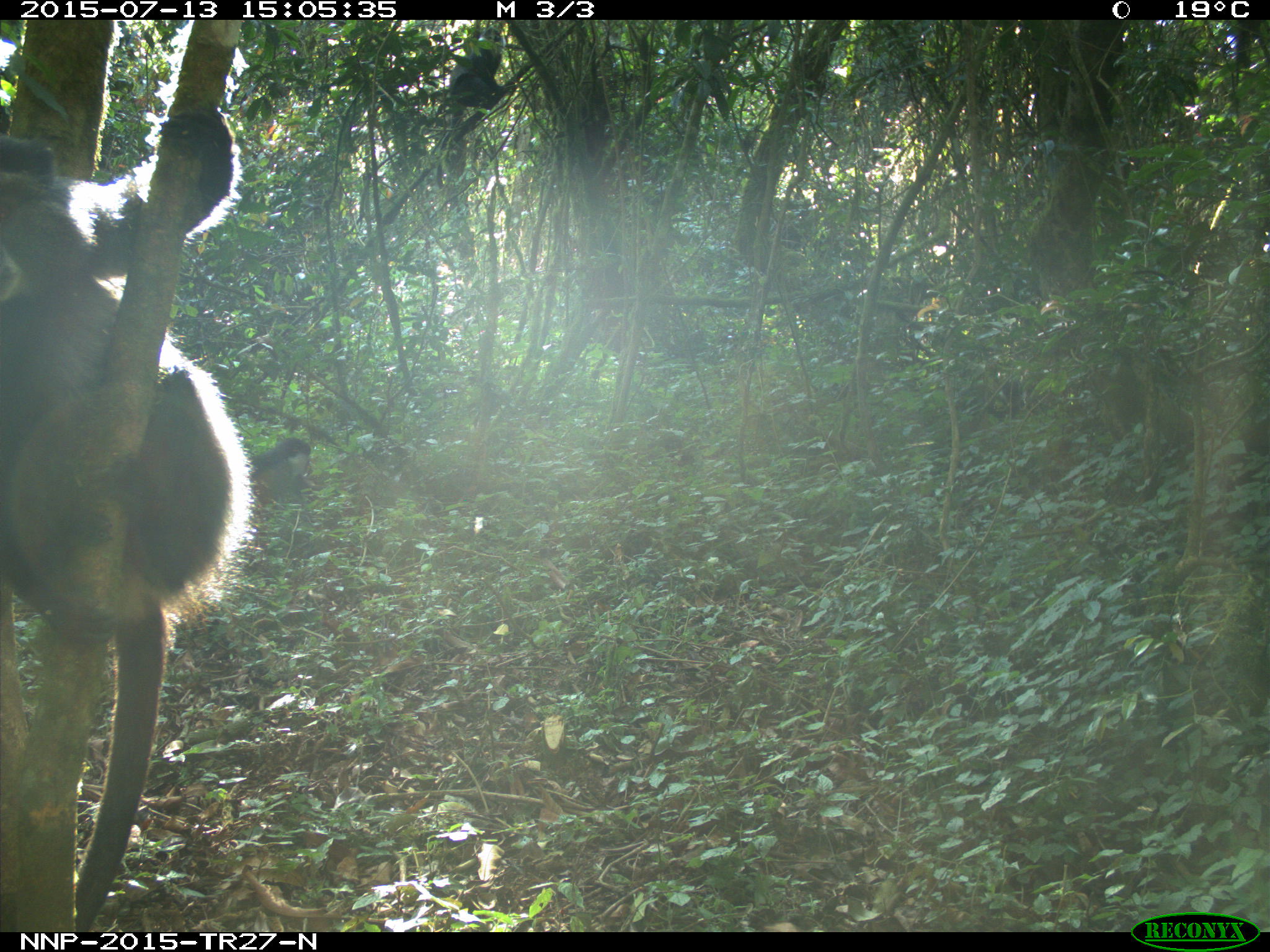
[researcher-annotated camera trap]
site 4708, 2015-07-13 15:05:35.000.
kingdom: Animalia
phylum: Chordata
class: Mammalia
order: Primates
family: Cercopithecidae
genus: Cercopithecus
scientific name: Cercopithecus mitis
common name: blue monkey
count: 1